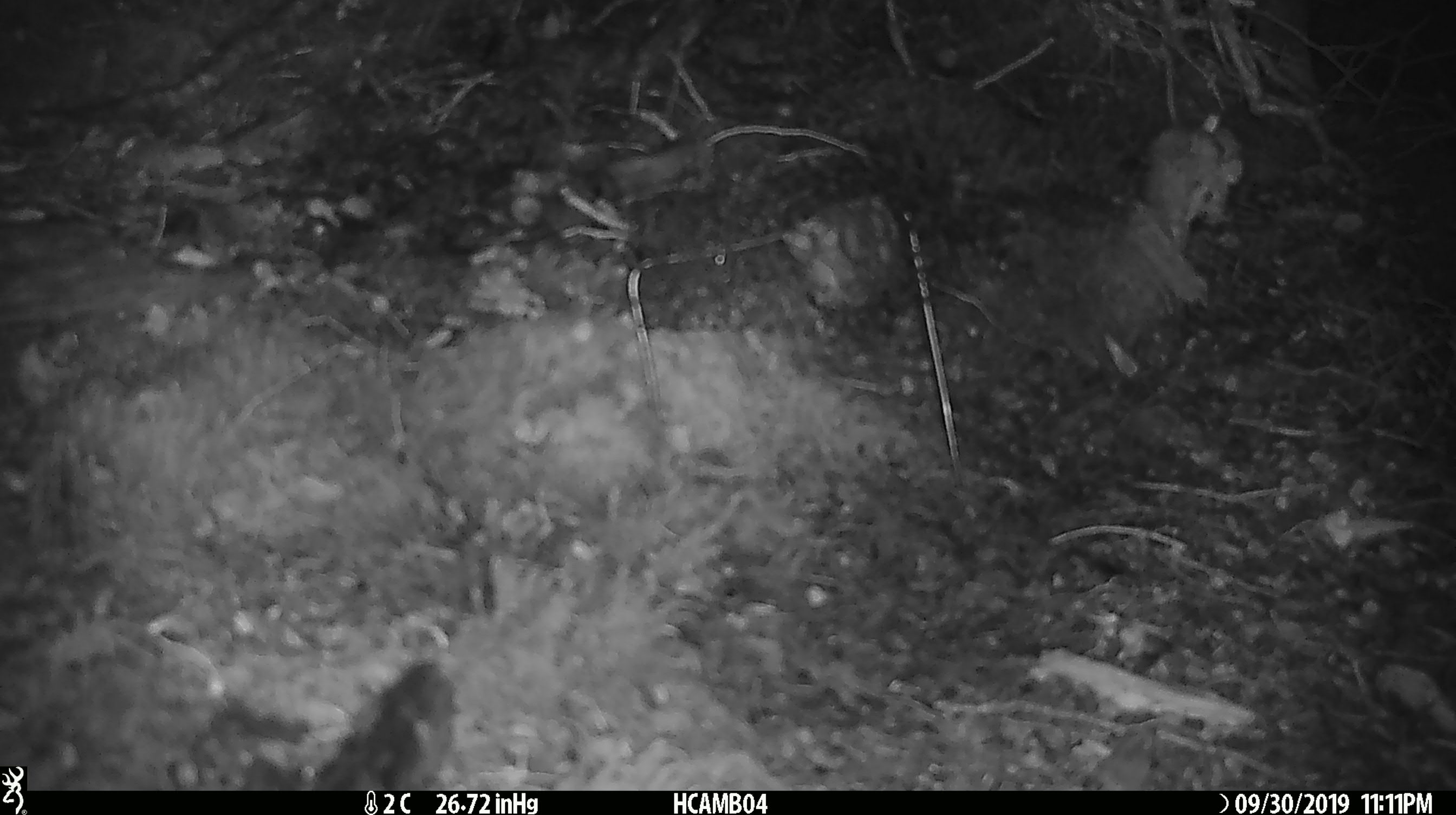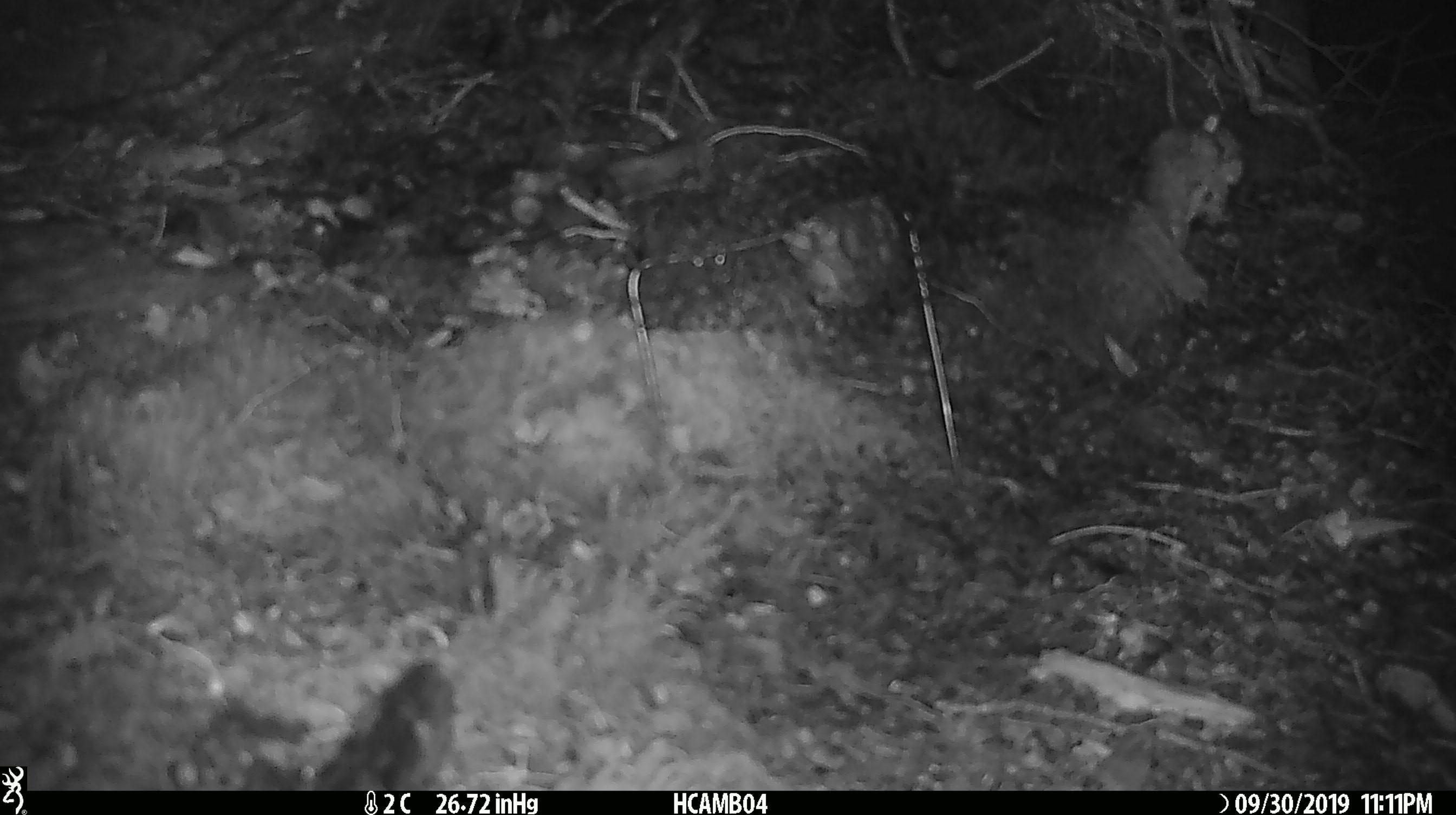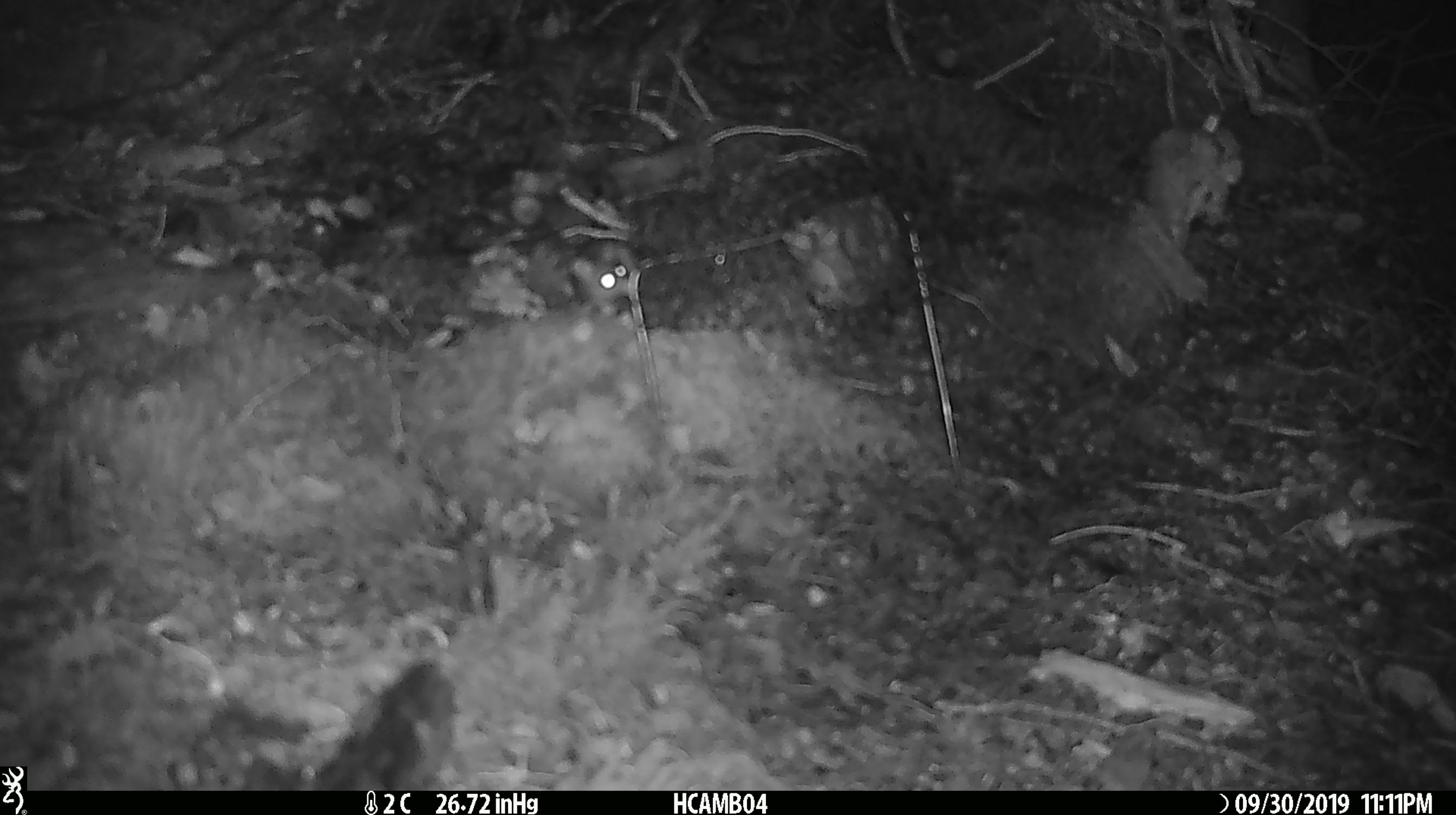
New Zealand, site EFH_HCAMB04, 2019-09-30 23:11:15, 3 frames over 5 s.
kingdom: Animalia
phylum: Chordata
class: Mammalia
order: Rodentia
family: Muridae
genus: Mus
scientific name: Mus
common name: mouse